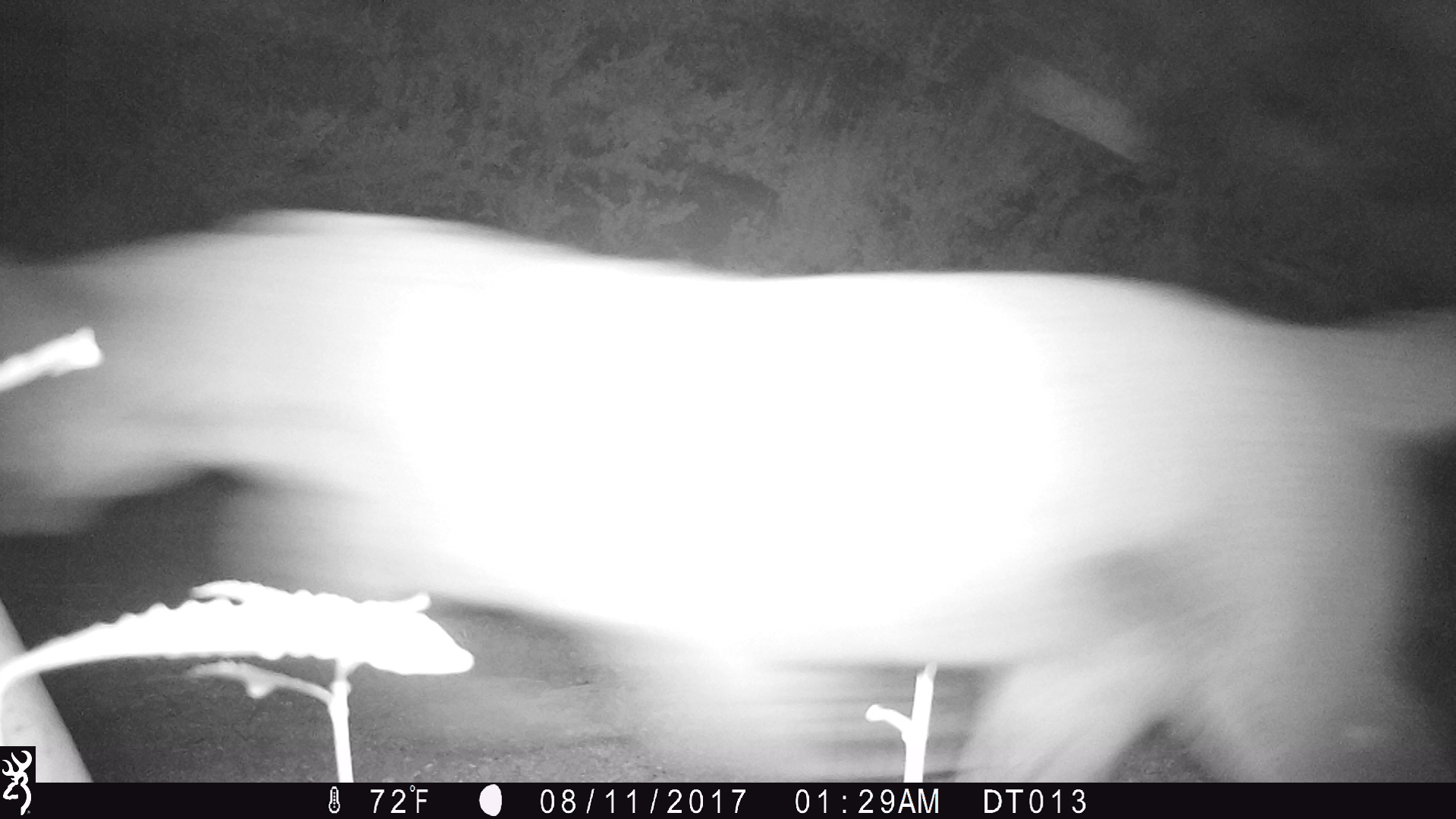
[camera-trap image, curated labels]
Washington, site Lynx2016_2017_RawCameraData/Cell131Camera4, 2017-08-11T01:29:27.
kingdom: Animalia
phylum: Chordata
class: Mammalia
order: Carnivora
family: Felidae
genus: Puma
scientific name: Puma concolor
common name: mountain lion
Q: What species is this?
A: Puma concolor (mountain lion).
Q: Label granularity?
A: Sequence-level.